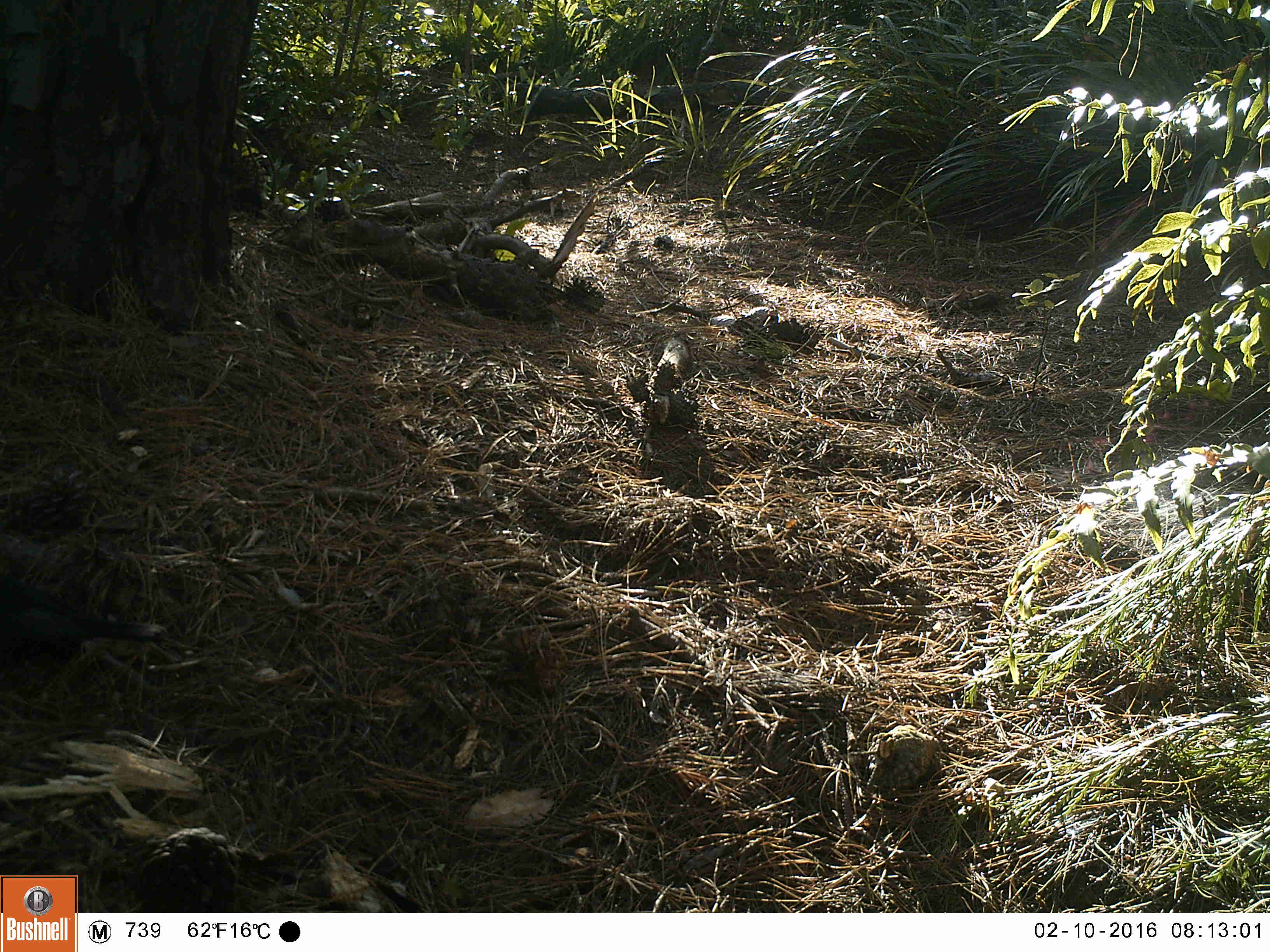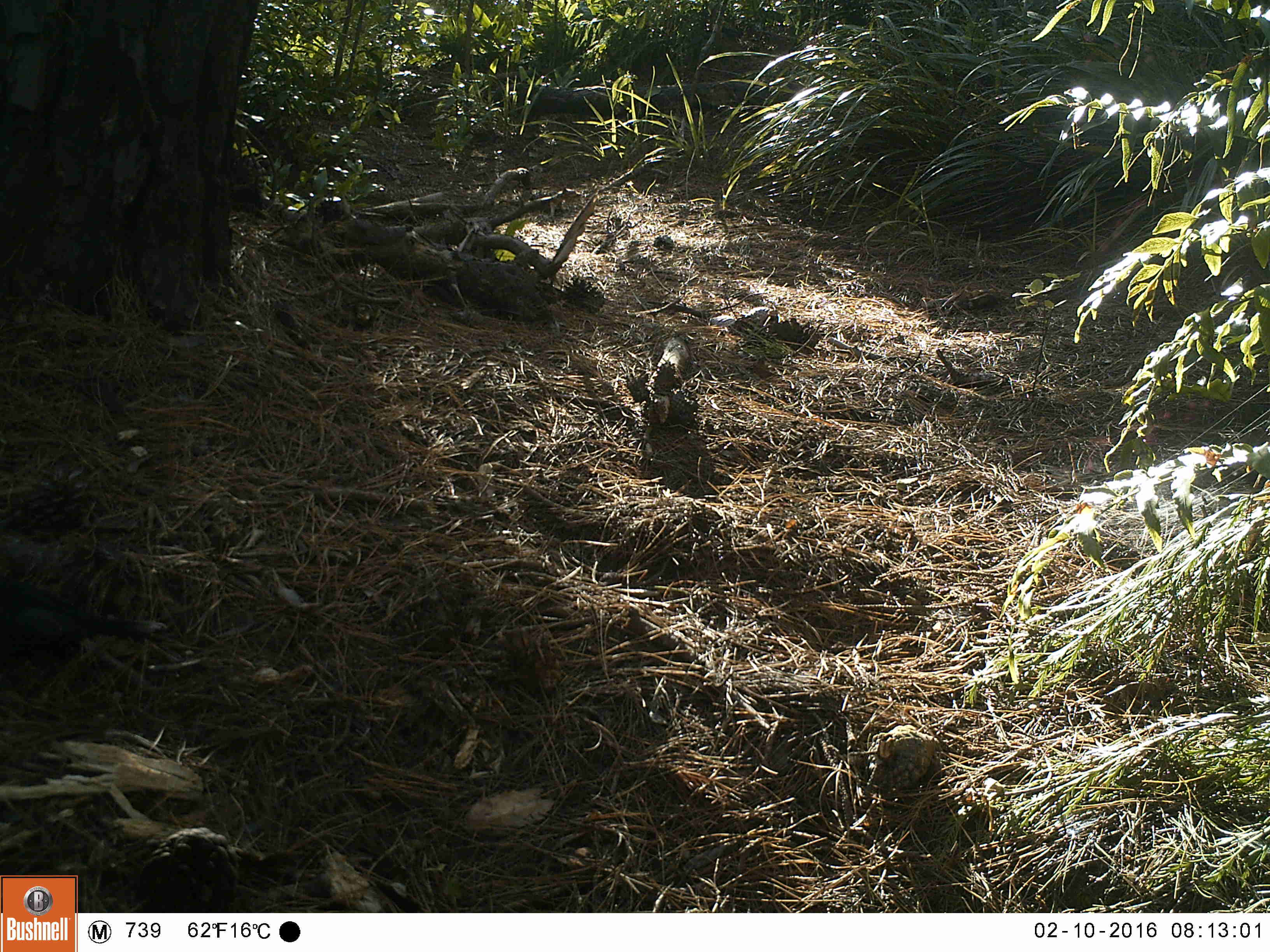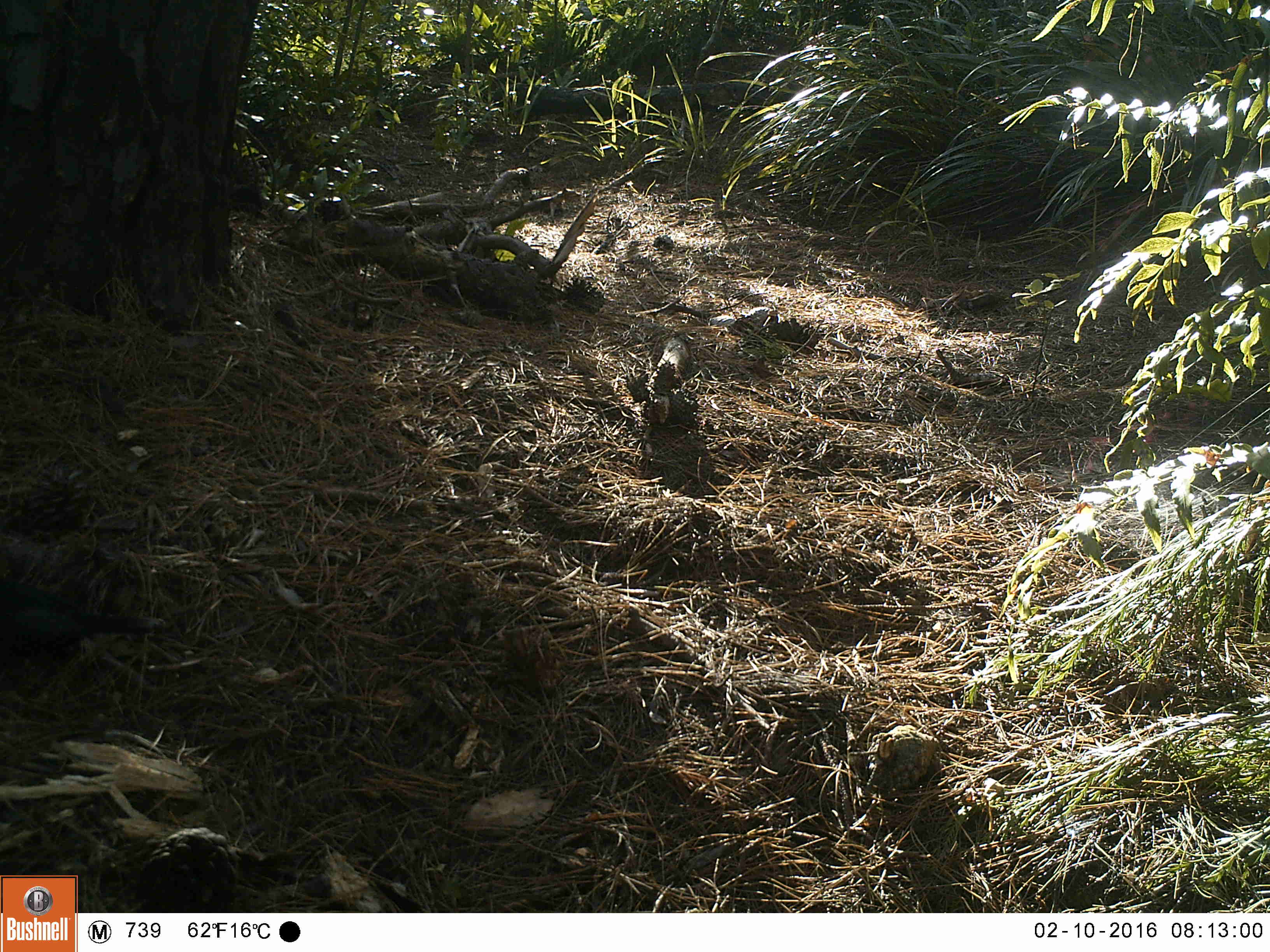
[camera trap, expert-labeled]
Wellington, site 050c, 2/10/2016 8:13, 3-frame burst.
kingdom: Animalia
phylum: Chordata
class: Aves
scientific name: Aves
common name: bird